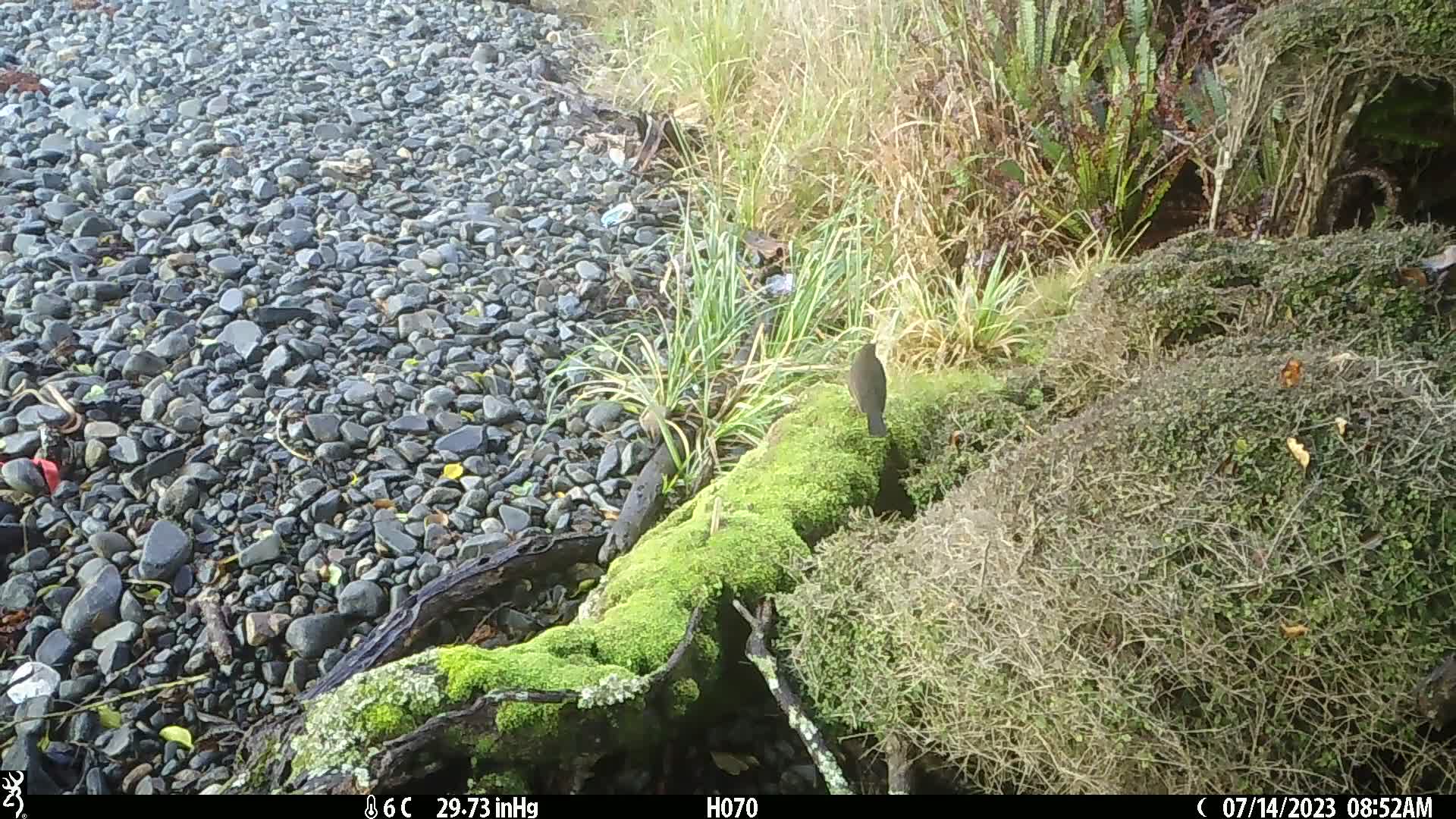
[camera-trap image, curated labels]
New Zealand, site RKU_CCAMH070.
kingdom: Animalia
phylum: Chordata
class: Aves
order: Passeriformes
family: Turdidae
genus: Turdus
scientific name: Turdus merula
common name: eurasian blackbird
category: blackbird